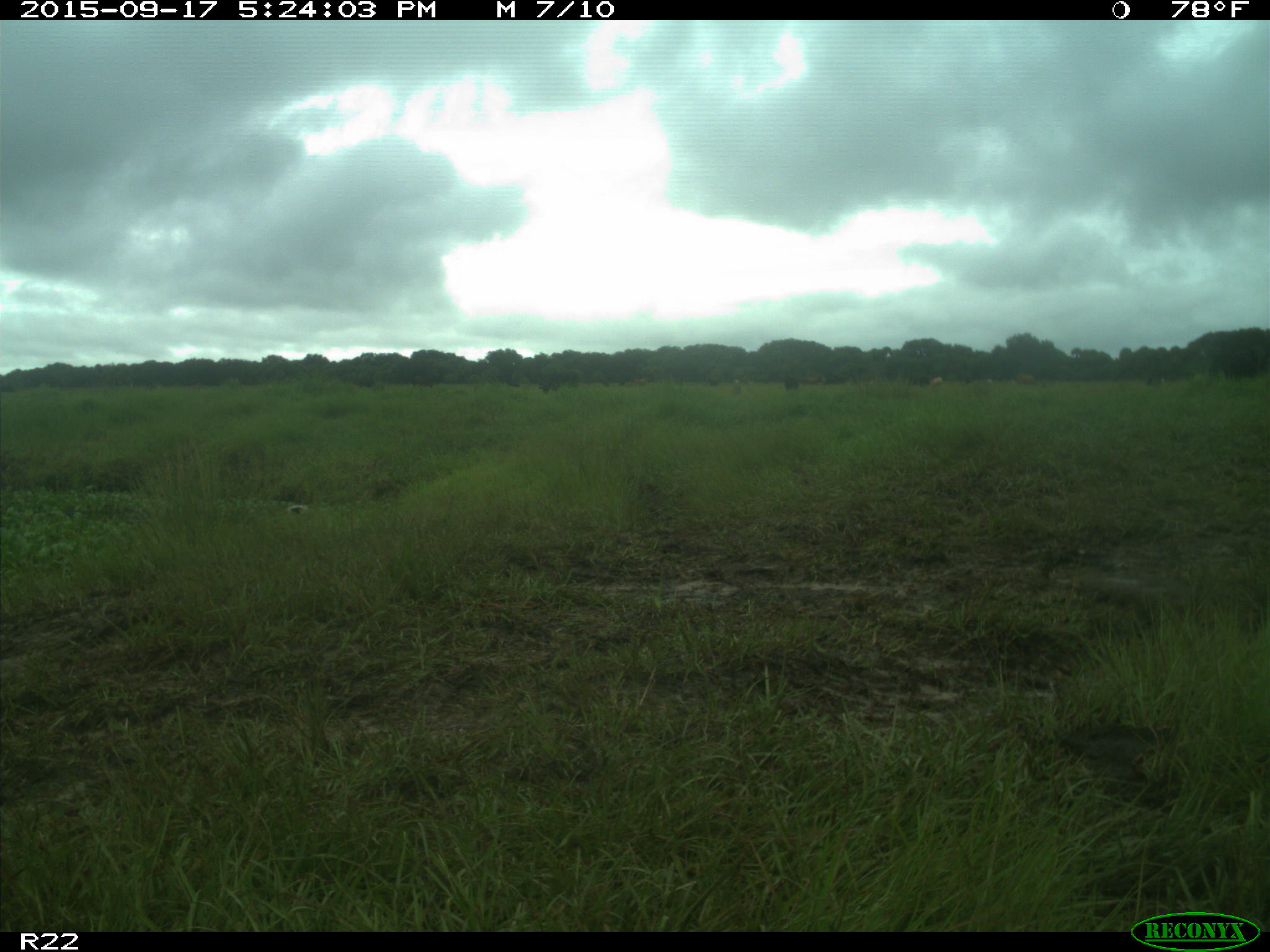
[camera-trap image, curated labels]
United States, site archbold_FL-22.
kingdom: Animalia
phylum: Chordata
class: Mammalia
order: Artiodactyla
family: Bovidae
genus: Bos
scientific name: Bos taurus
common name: domestic cow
Bos taurus (domestic cow).